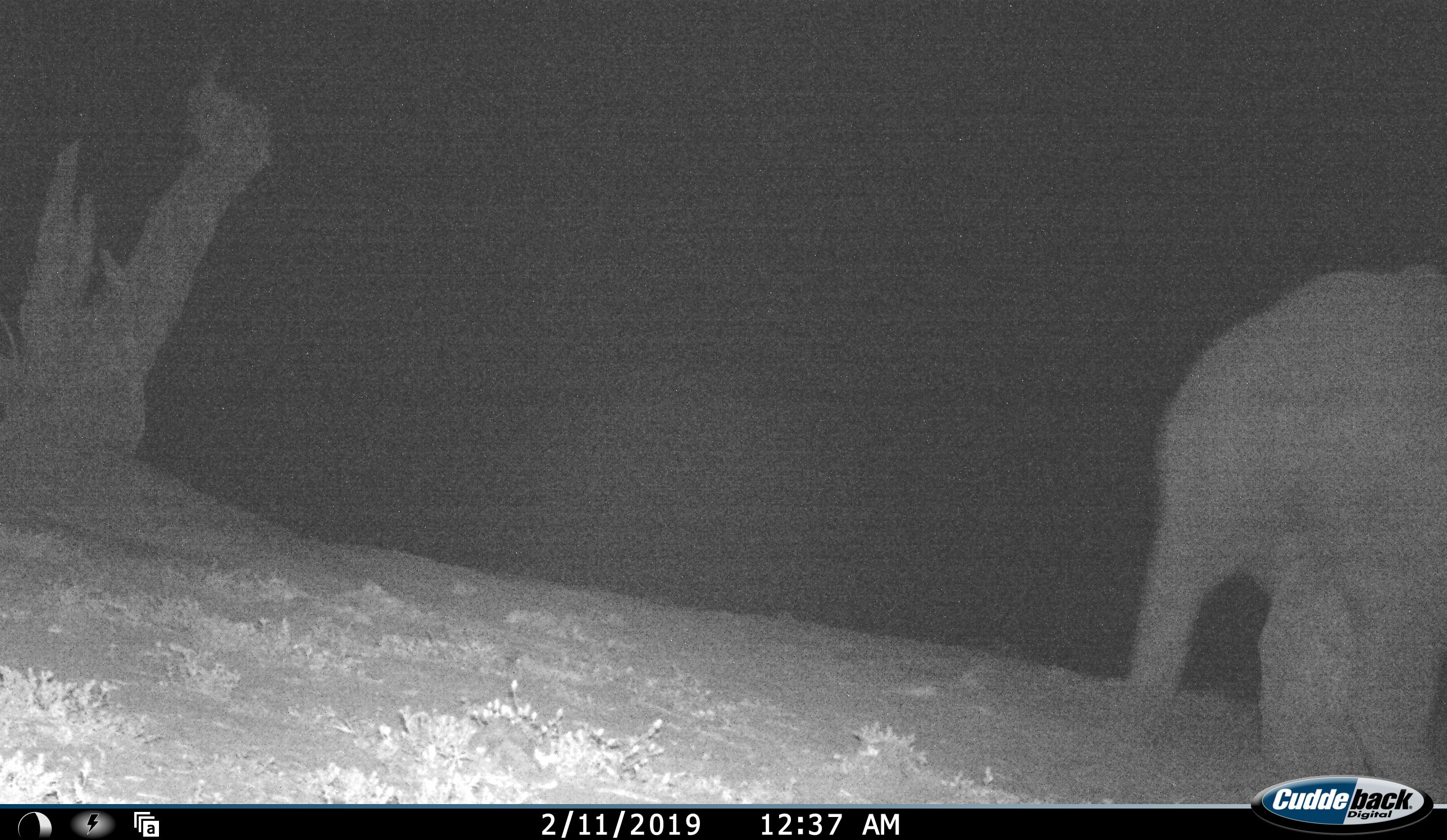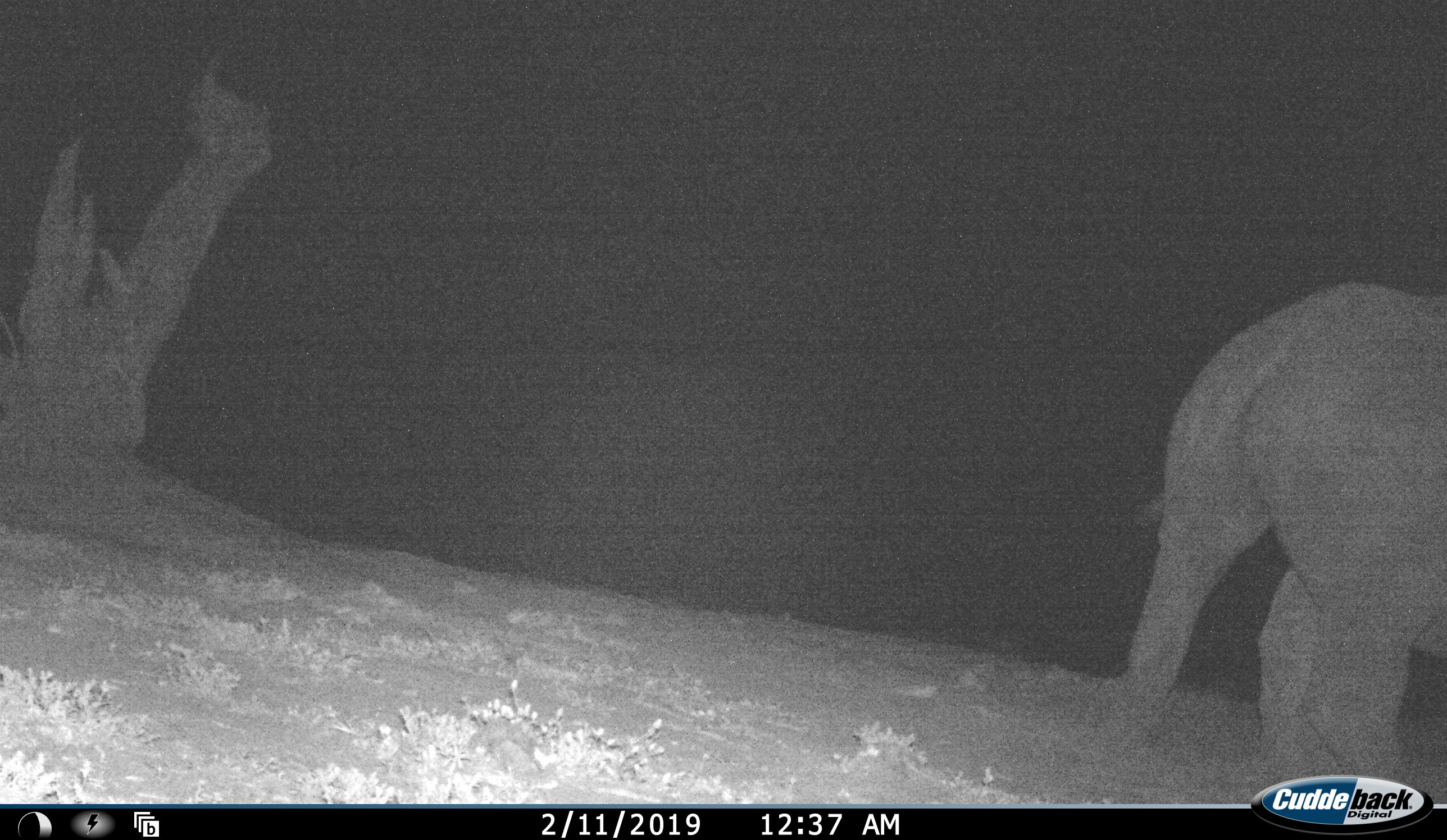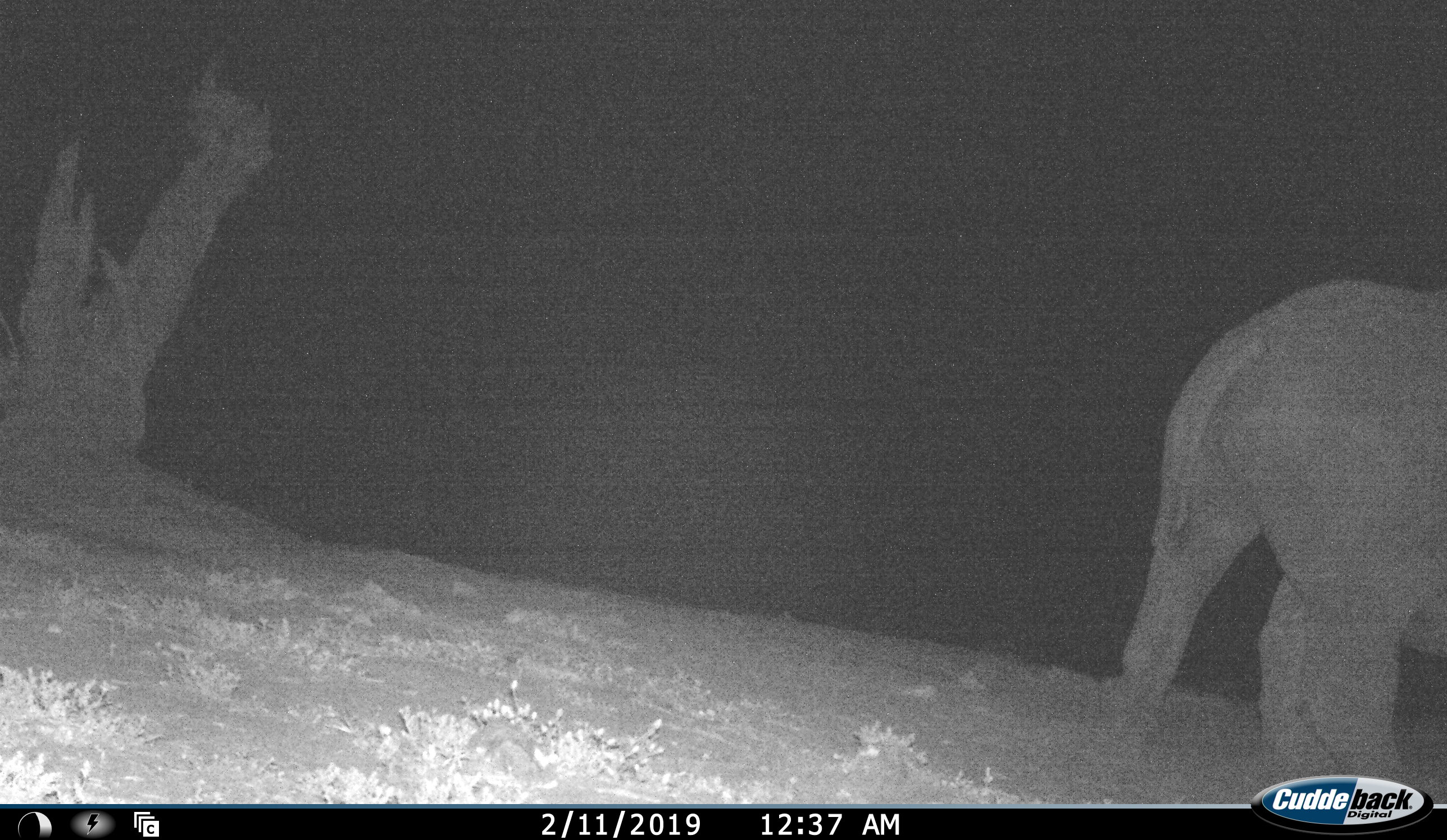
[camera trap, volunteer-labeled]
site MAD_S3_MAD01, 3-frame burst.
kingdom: Animalia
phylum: Chordata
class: Mammalia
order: Proboscidea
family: Elephantidae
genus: Loxodonta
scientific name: Loxodonta africana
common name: african bush elephant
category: elephant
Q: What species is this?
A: Elephant (african bush elephant) (Loxodonta africana).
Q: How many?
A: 1.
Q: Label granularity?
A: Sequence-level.